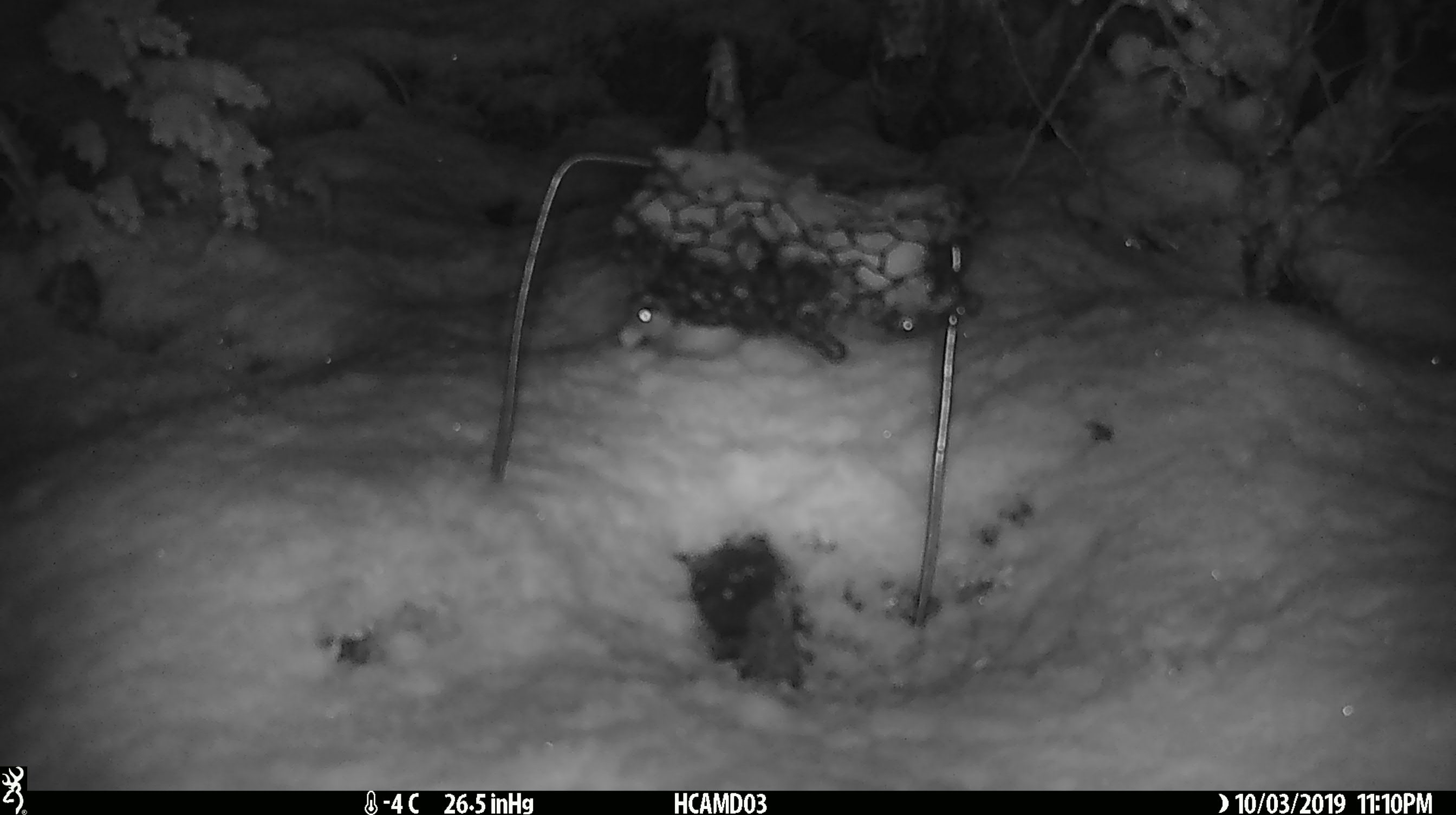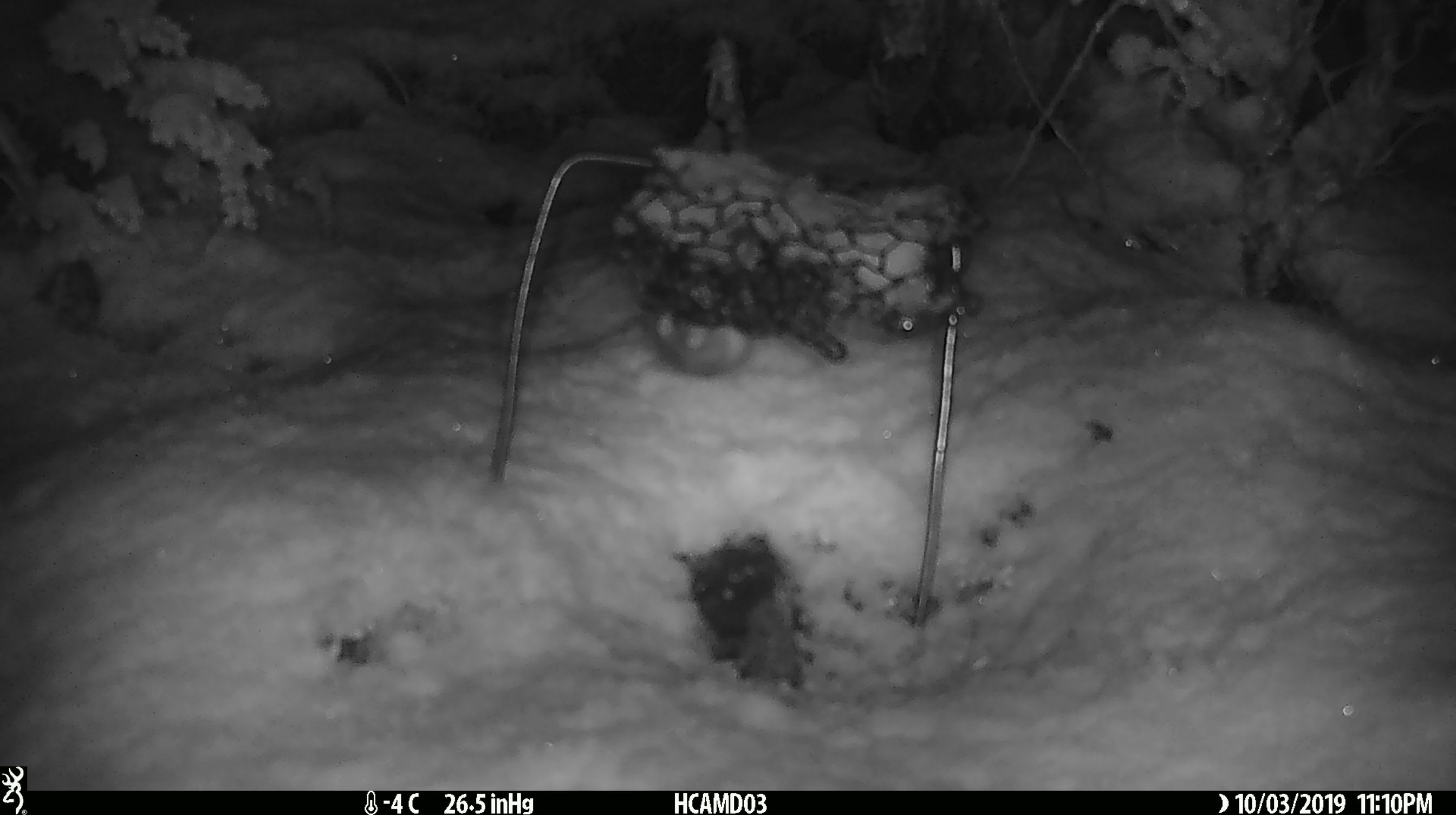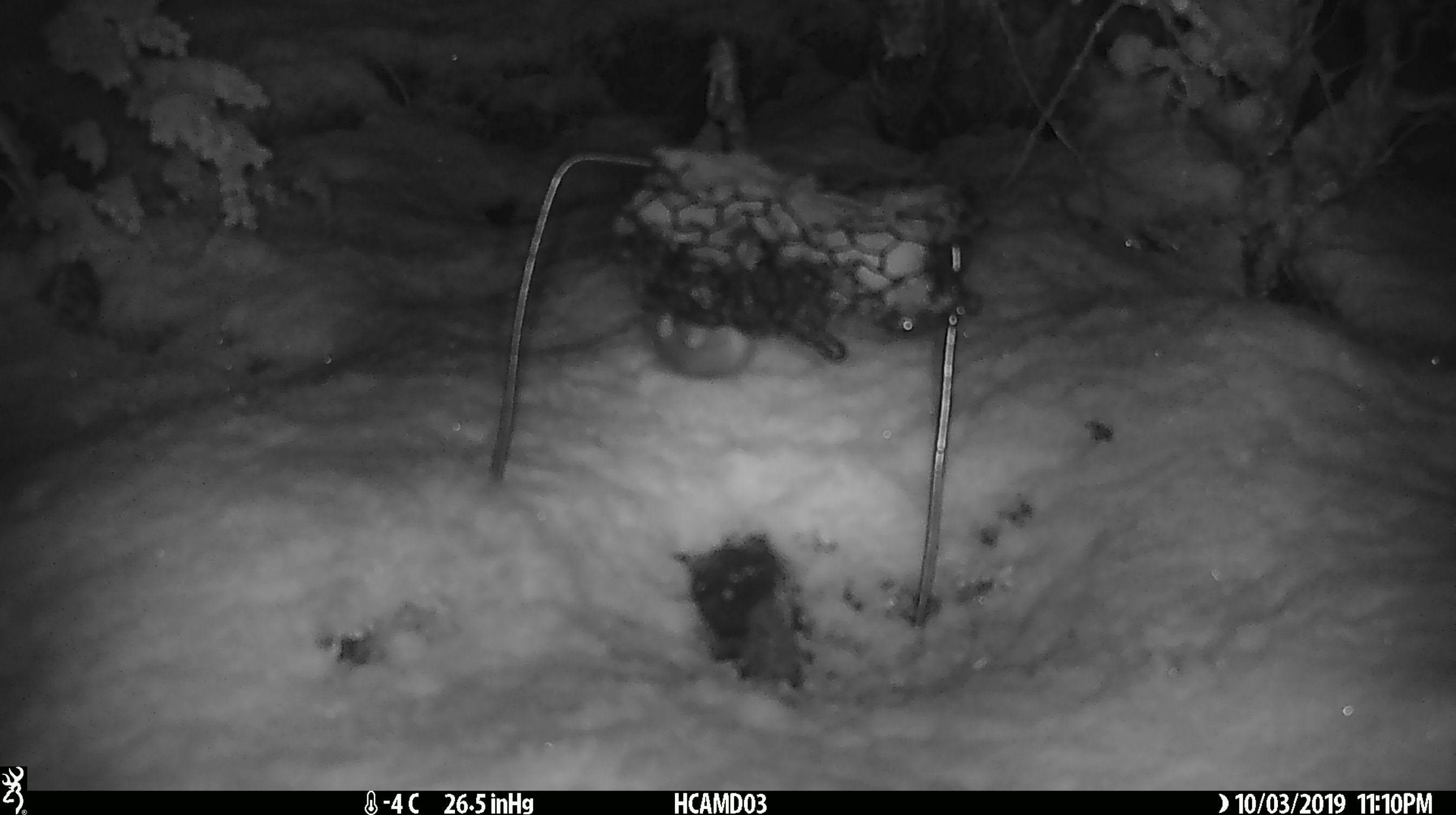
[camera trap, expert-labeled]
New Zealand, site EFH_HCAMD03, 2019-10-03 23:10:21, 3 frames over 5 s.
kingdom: Animalia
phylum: Chordata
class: Mammalia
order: Rodentia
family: Muridae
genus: Mus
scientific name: Mus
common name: mouse